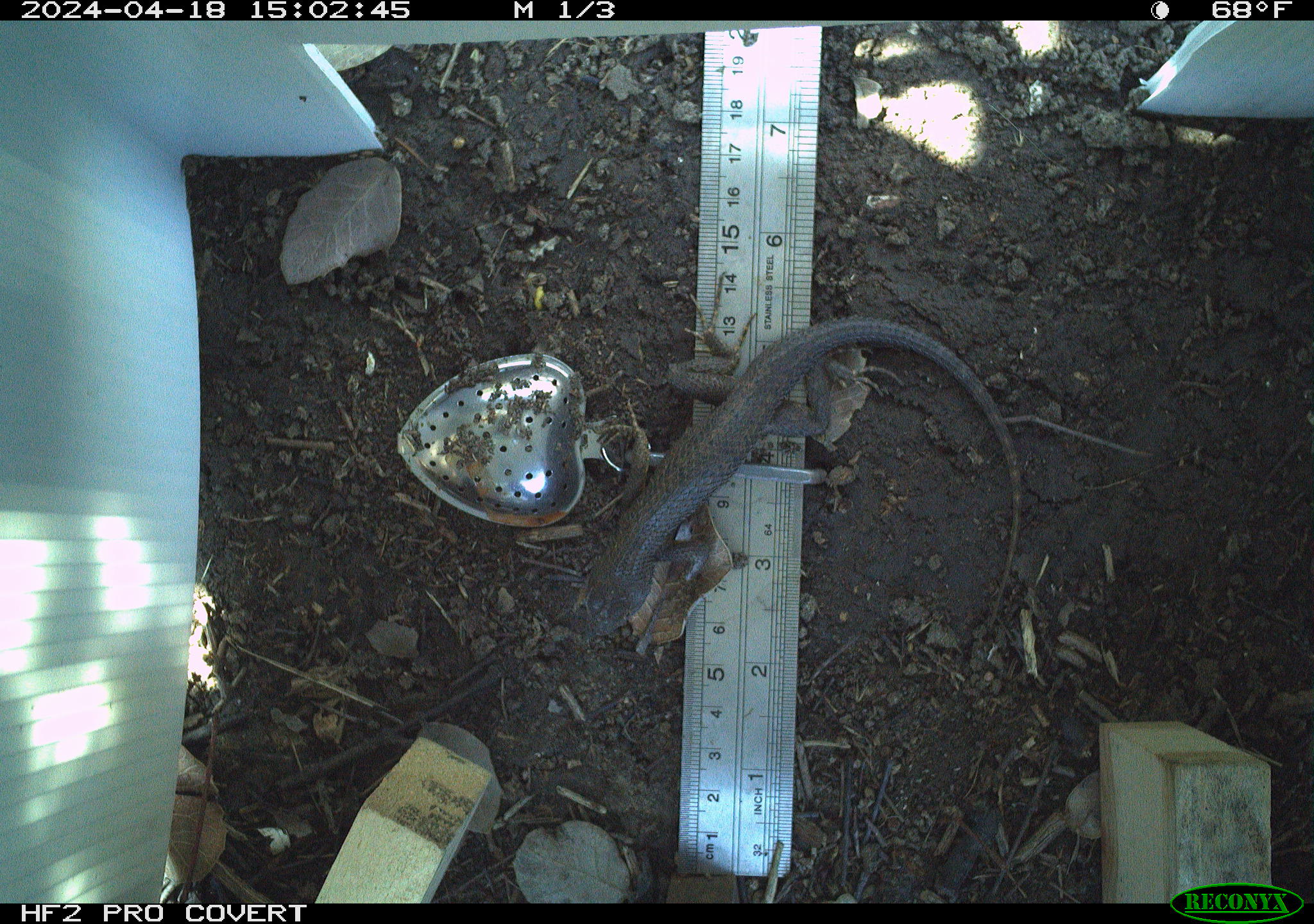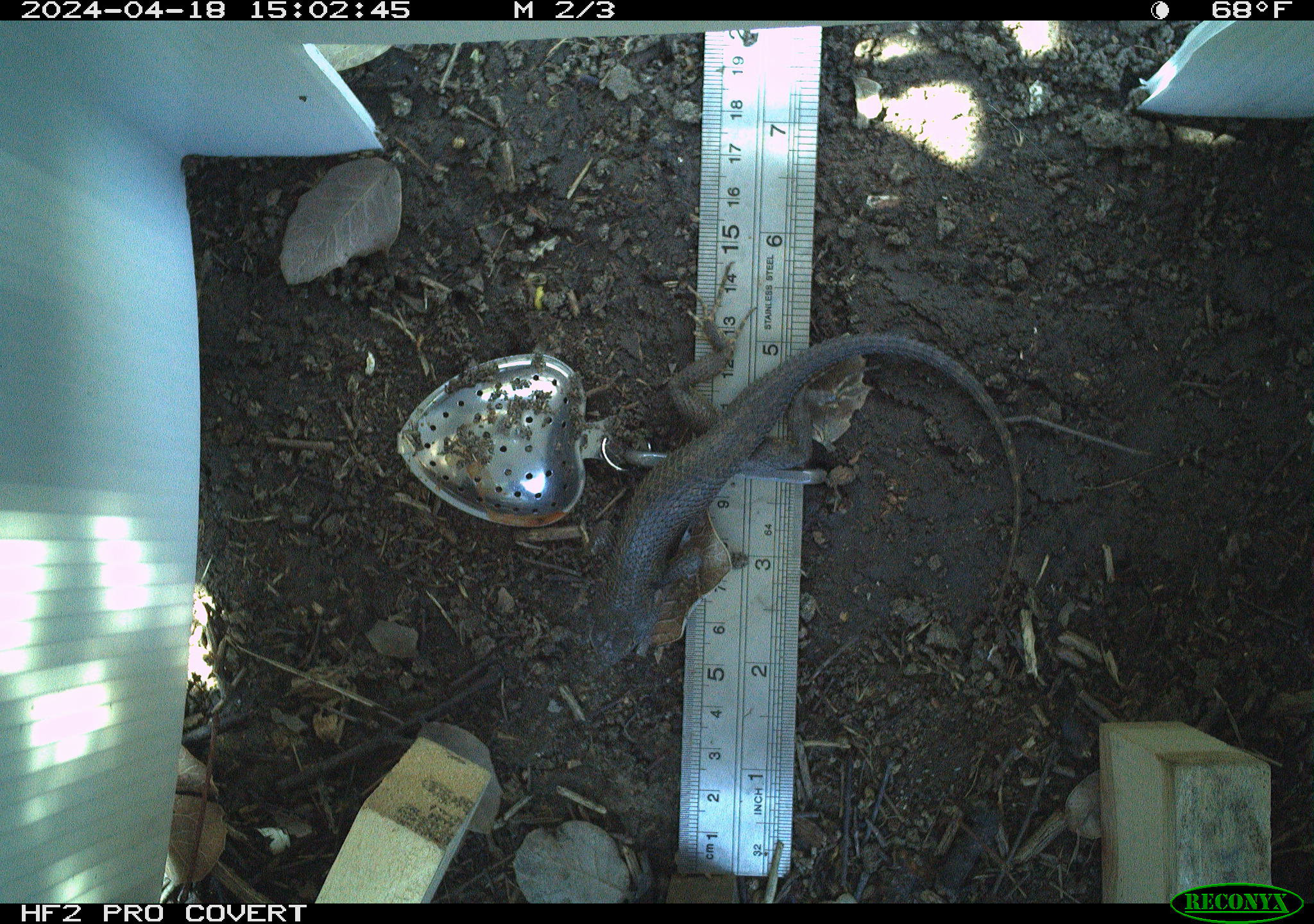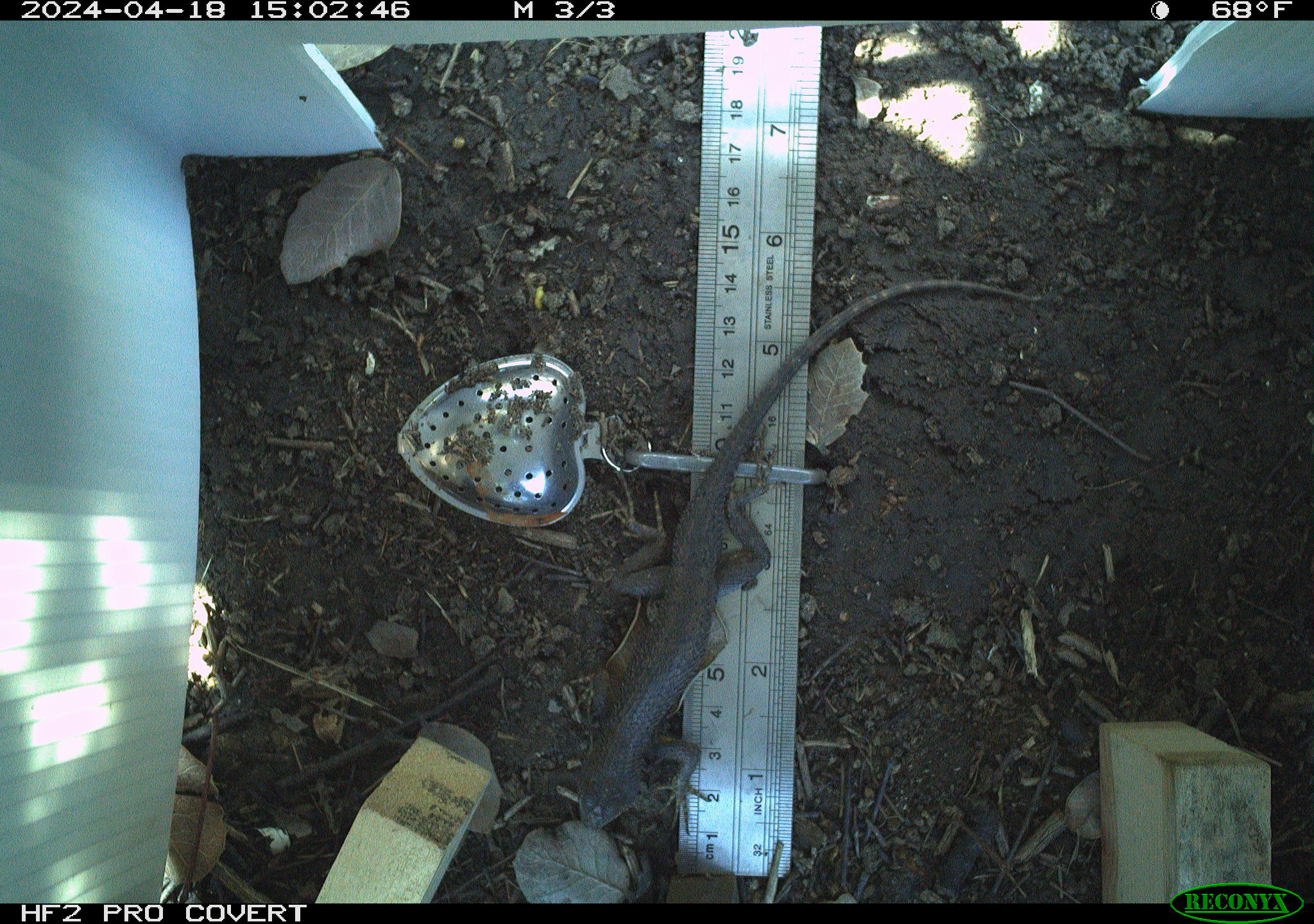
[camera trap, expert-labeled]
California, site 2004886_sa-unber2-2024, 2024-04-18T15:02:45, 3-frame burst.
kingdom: Animalia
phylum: Chordata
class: Reptilia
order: Squamata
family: Phrynosomatidae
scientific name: Phrynosomatidae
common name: phrynosomatid lizards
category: phrynosomatidae family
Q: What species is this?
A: Phrynosomatidae family (phrynosomatid lizards) (Phrynosomatidae).